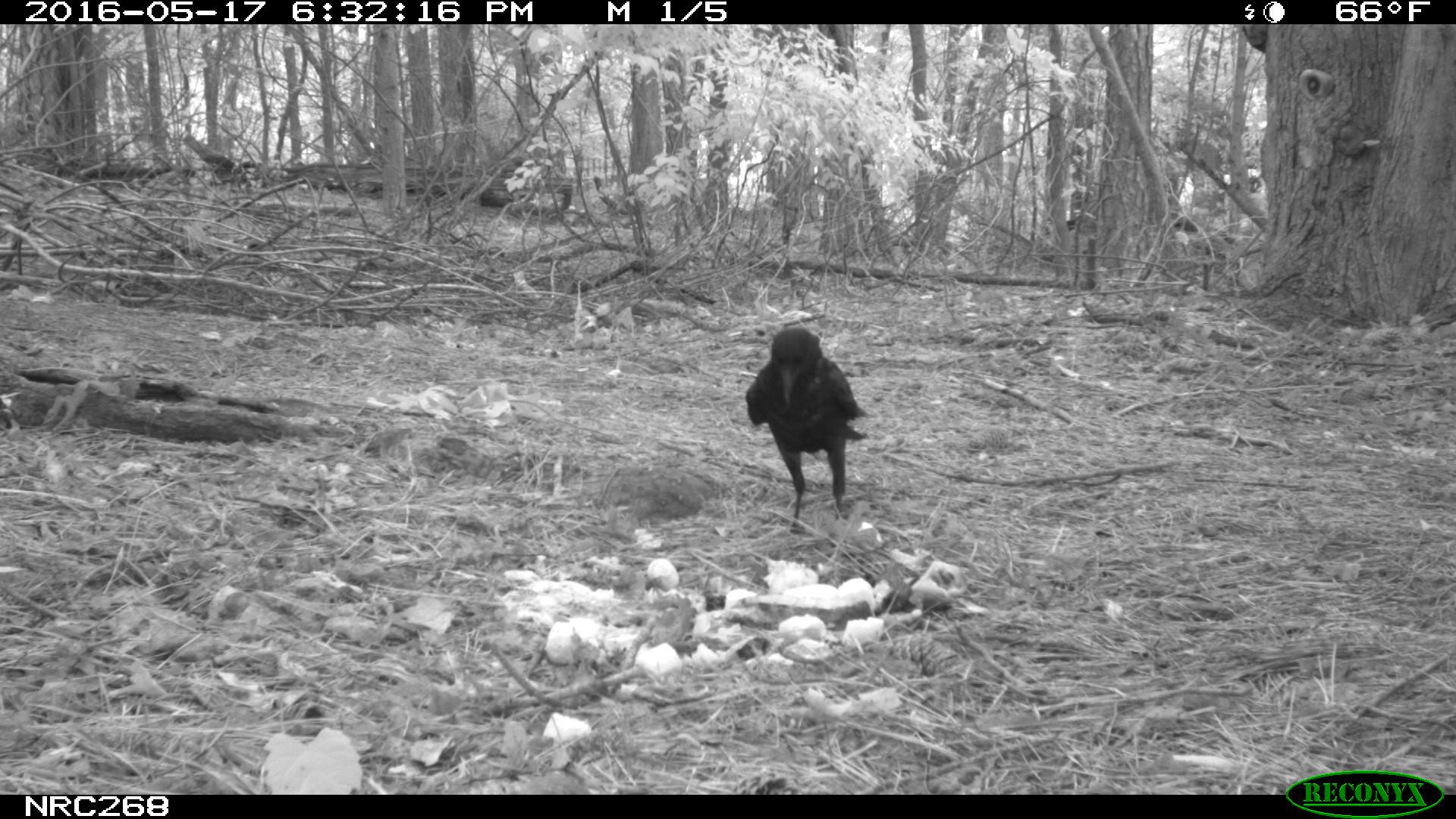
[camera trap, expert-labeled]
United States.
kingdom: Animalia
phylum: Chordata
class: Aves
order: Passeriformes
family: Corvidae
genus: Corvus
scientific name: Corvus brachyrhynchos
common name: american crow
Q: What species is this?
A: American Crow (Corvus brachyrhynchos).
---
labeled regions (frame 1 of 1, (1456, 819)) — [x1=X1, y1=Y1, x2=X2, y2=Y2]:
American Crow: [x1=740, y1=324, x2=876, y2=524]